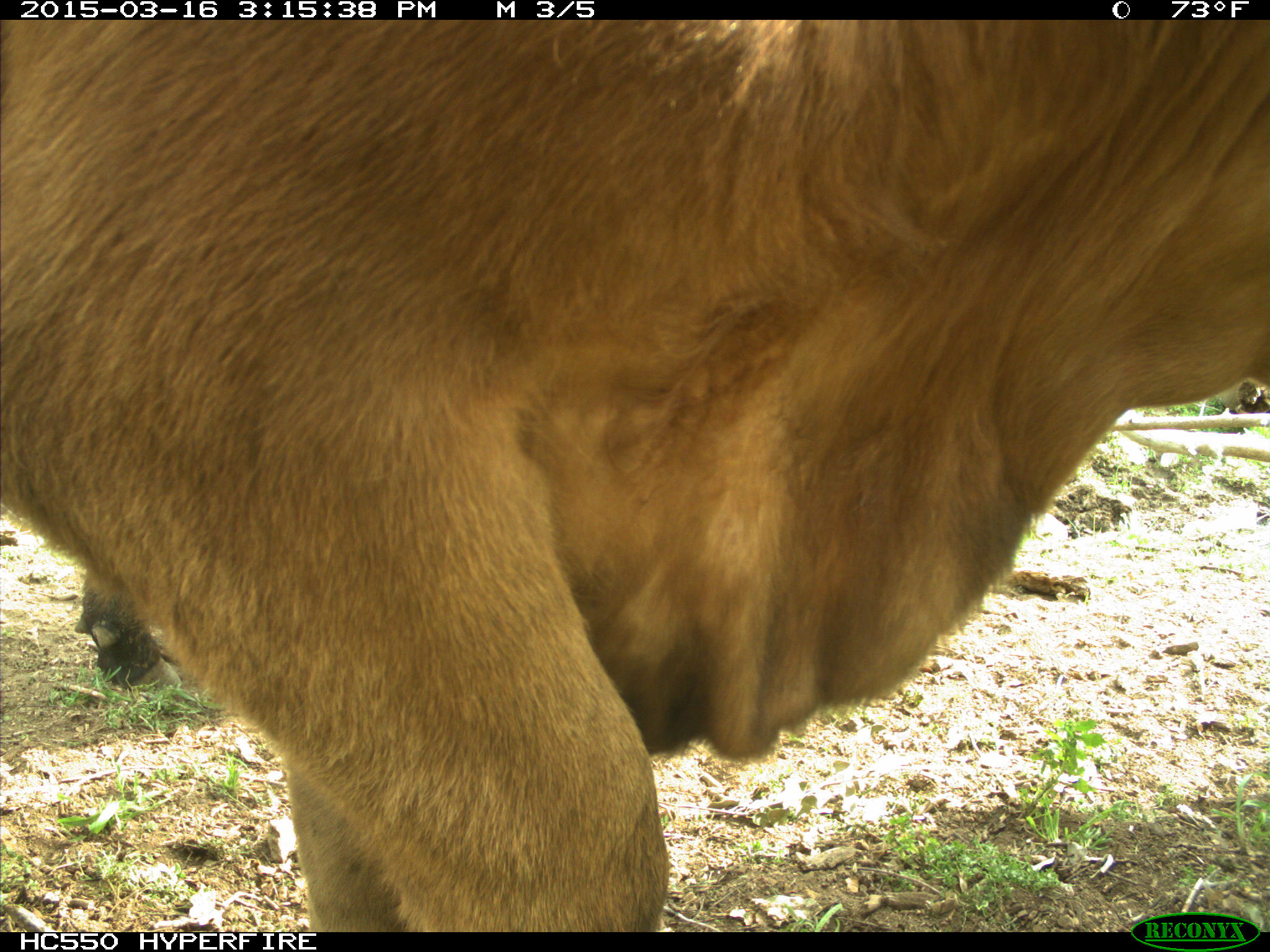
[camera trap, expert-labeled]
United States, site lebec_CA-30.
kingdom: Animalia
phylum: Chordata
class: Mammalia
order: Artiodactyla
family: Bovidae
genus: Bos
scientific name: Bos taurus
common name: domestic cow